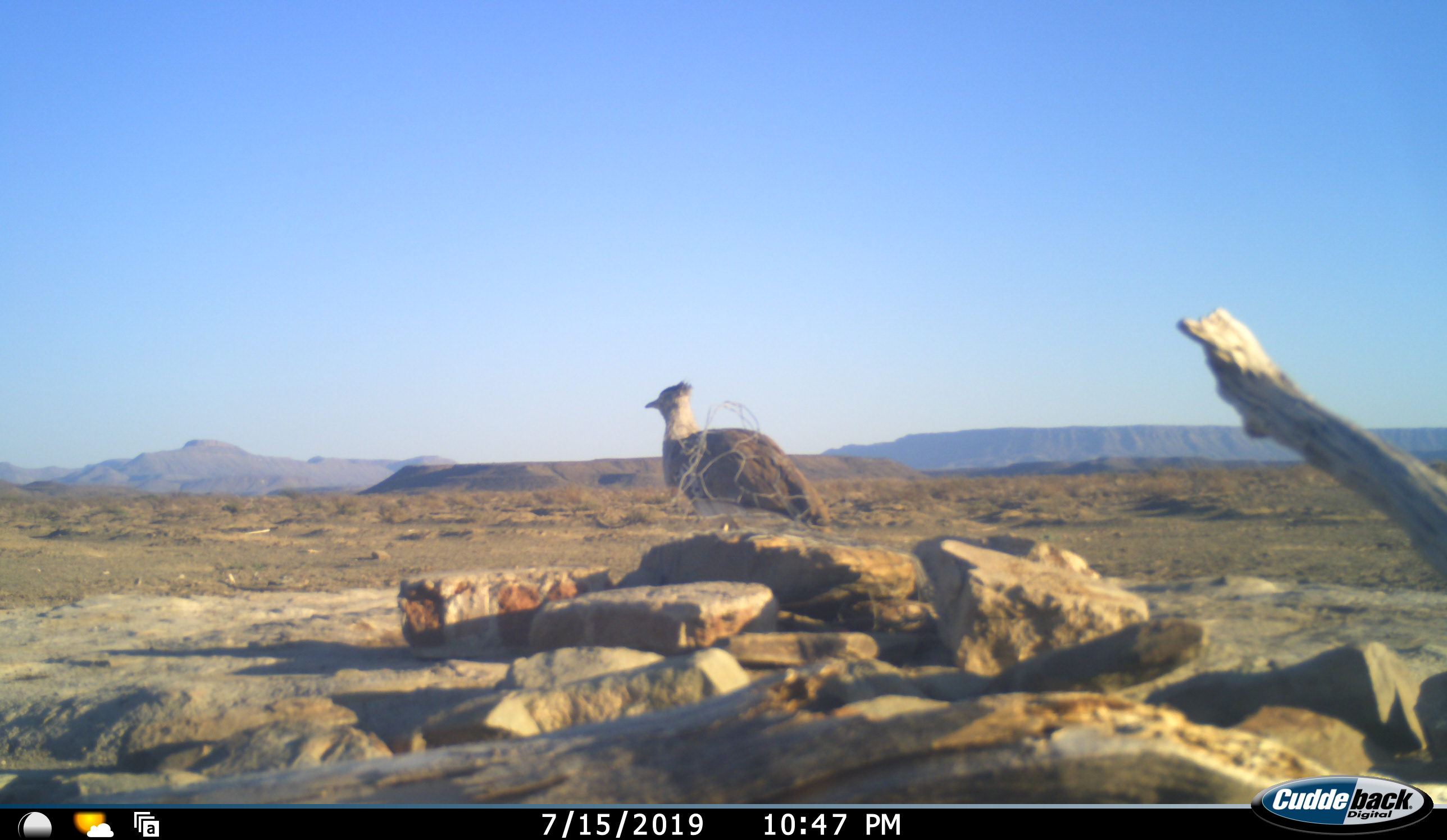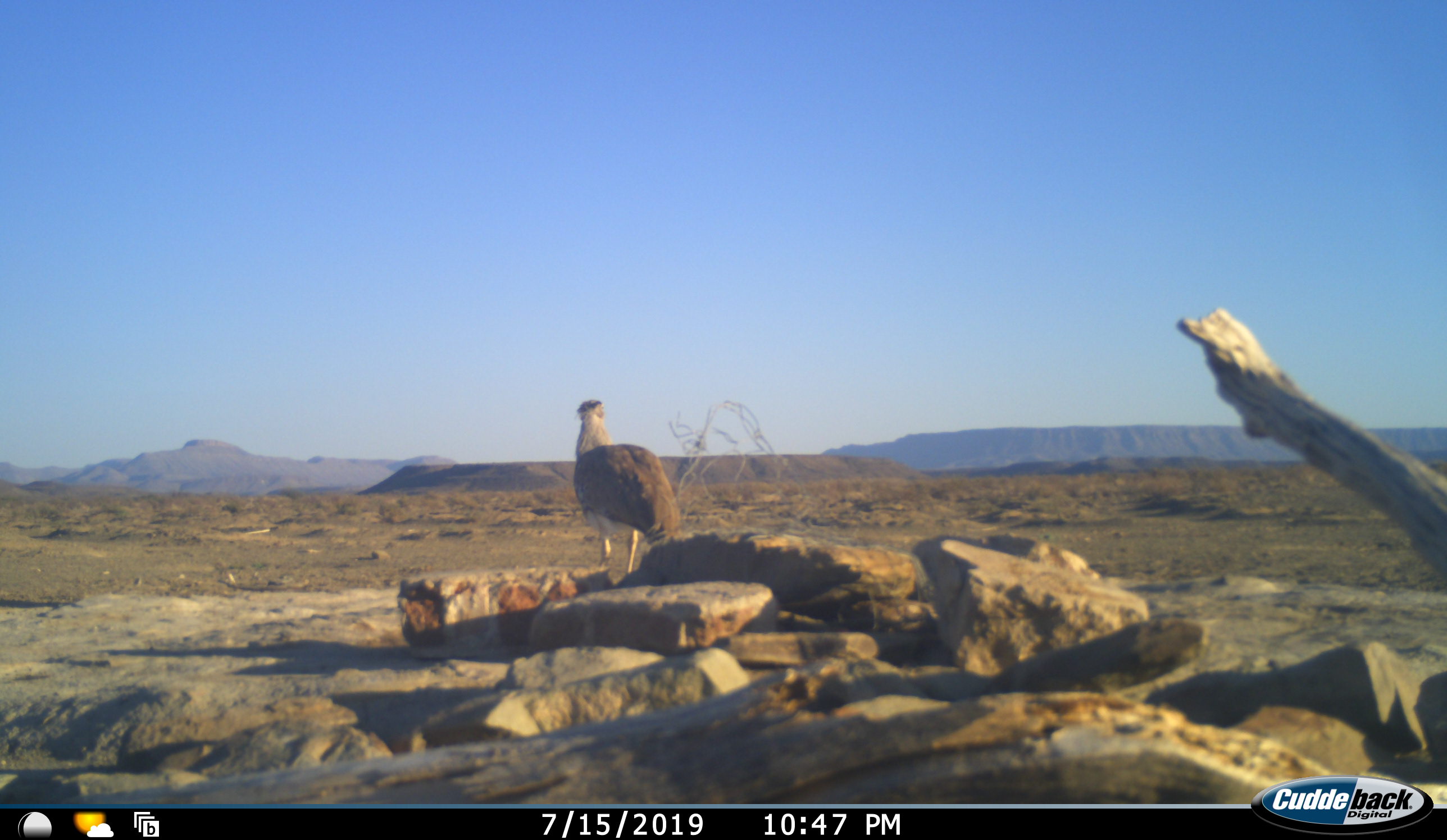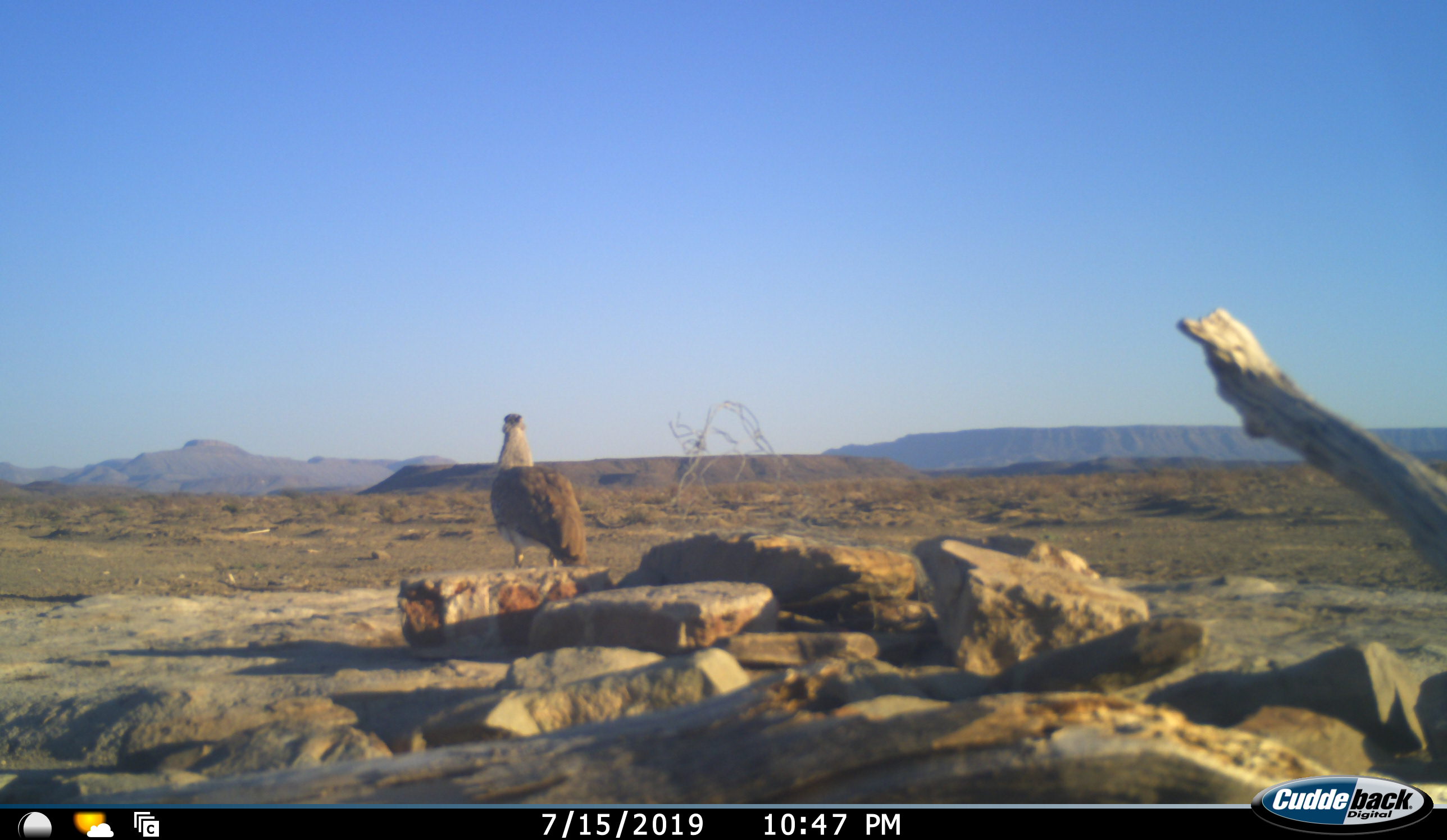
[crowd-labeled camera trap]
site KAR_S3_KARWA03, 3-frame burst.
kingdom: Animalia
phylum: Chordata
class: Aves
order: Otidiformes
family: Otididae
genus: Ardeotis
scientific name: Ardeotis kori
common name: kori bustard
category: bustardkori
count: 1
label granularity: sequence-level